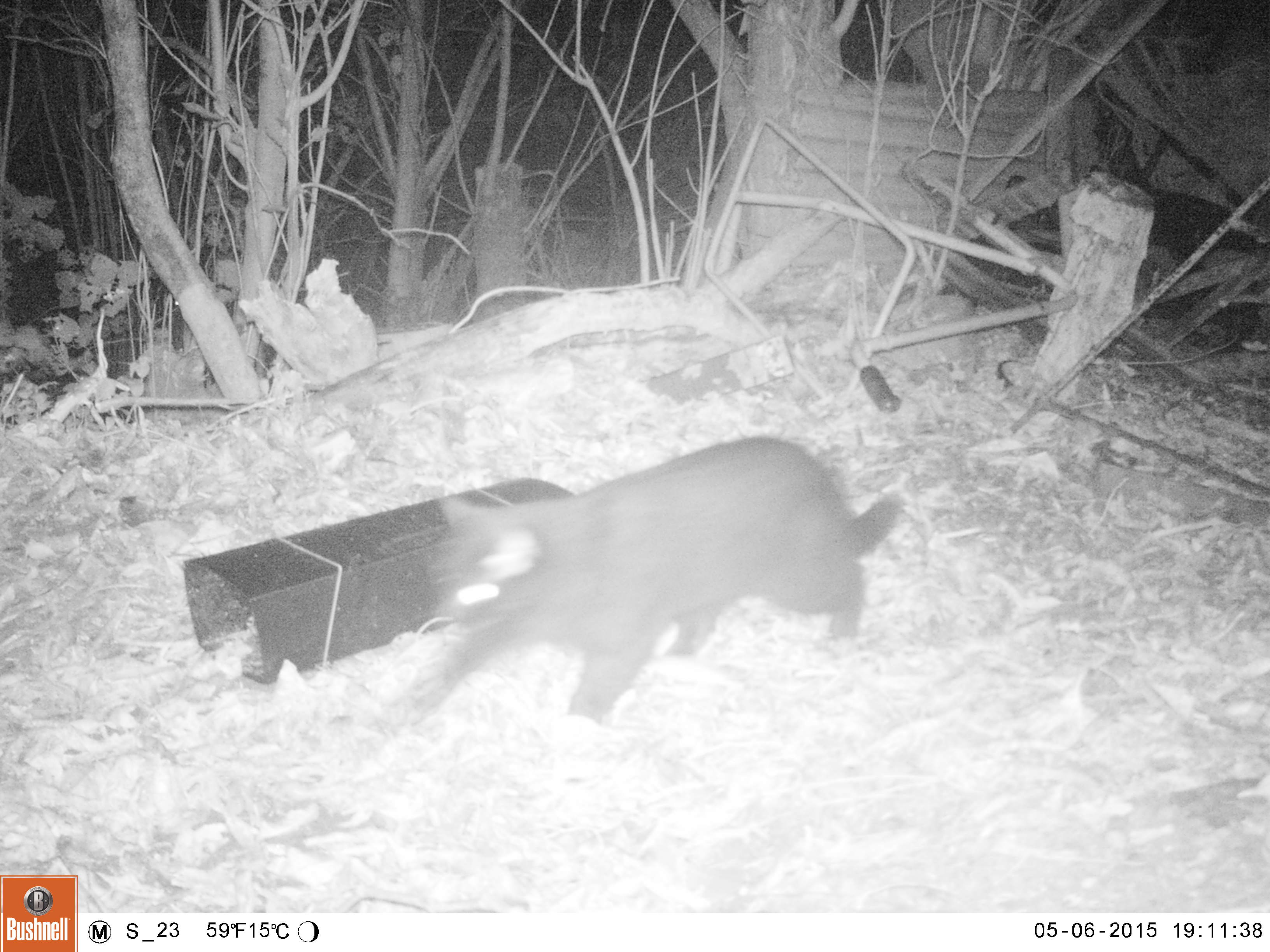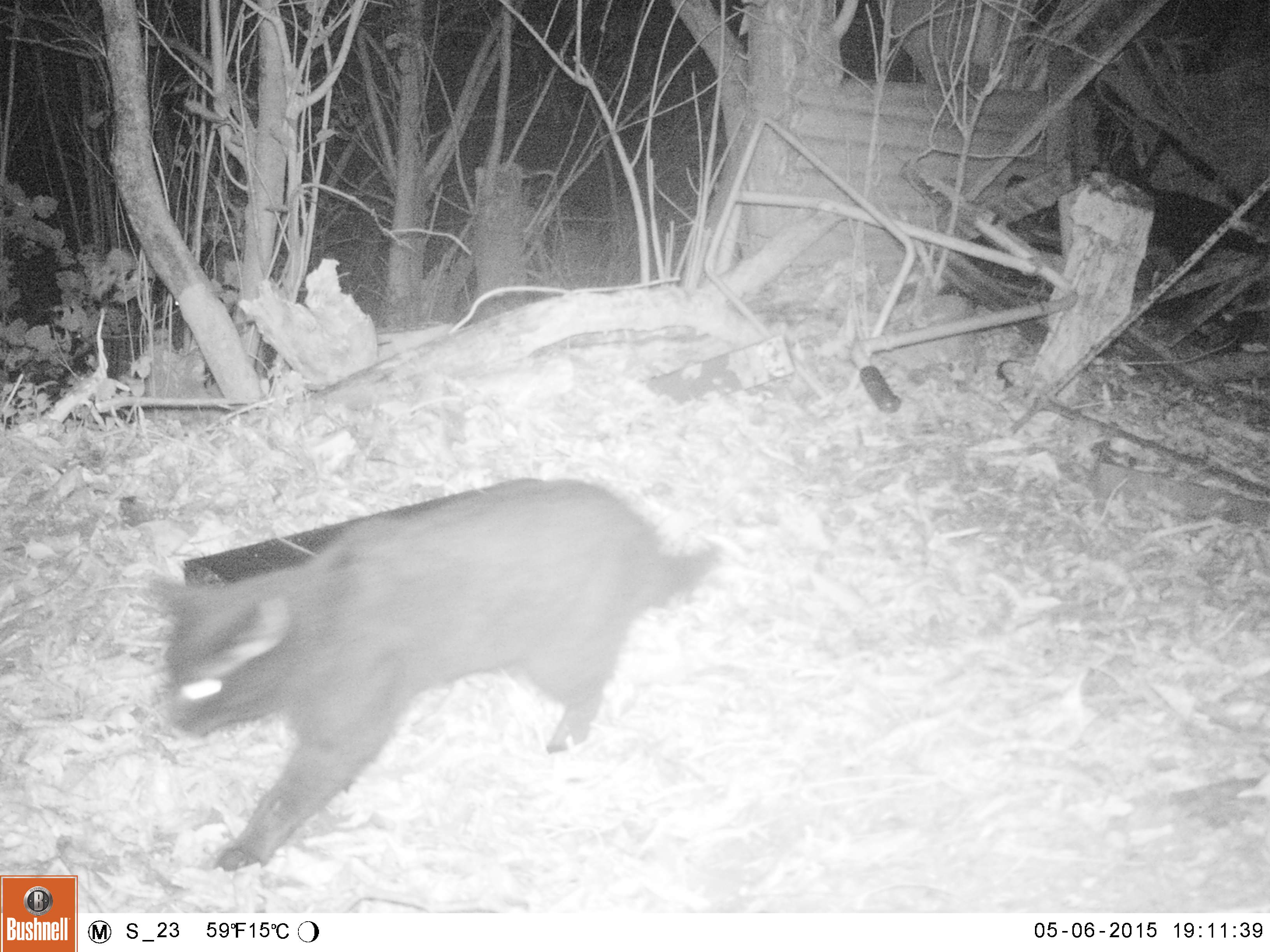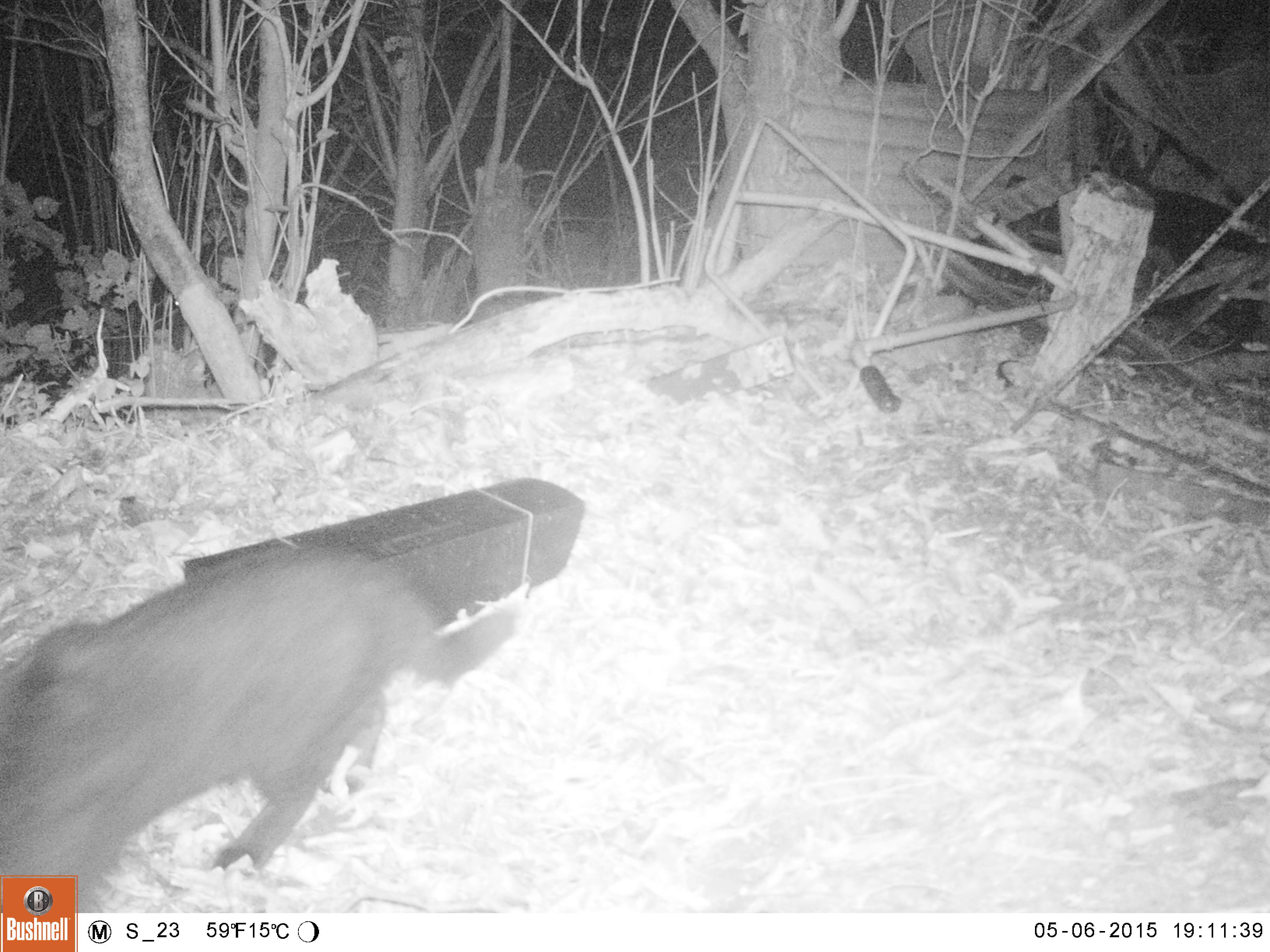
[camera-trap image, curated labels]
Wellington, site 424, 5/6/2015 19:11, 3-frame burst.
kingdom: Animalia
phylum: Chordata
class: Mammalia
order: Carnivora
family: Felidae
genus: Felis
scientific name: Felis catus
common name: cat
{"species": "cat (Felis catus)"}